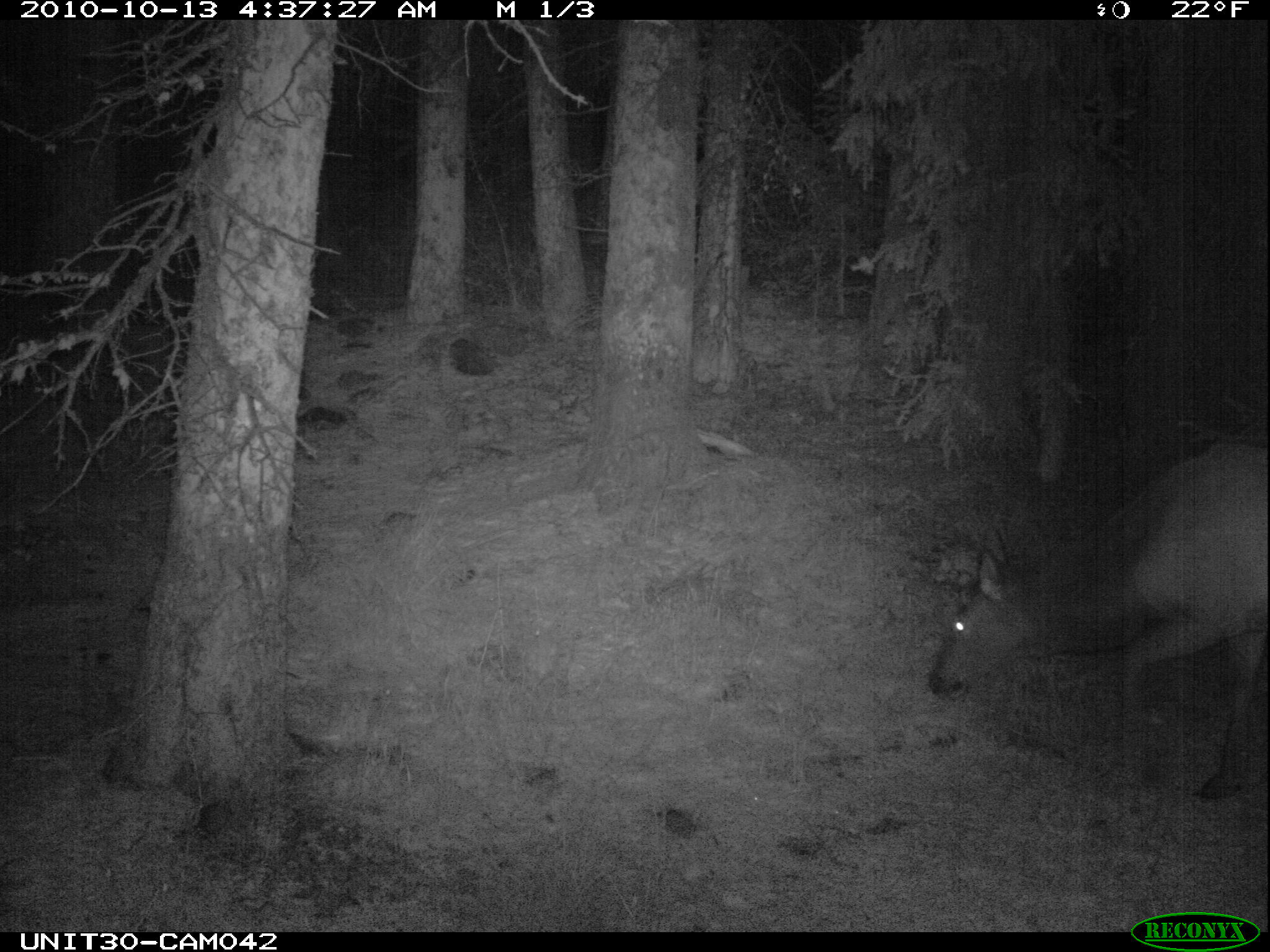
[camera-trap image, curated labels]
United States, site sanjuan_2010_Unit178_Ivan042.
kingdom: Animalia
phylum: Chordata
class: Mammalia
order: Artiodactyla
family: Cervidae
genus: Cervus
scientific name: Cervus elaphus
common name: red deer